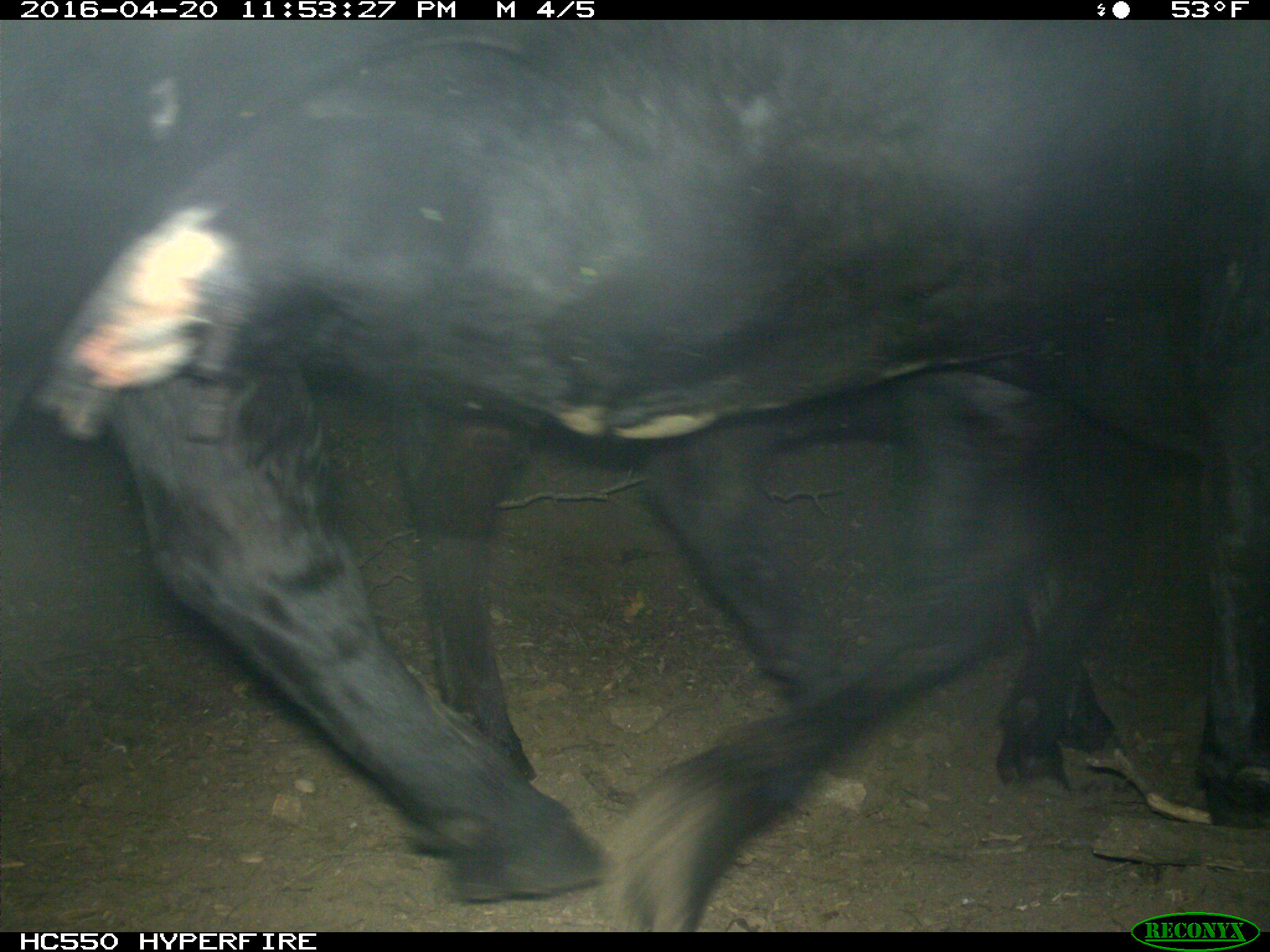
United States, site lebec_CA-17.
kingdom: Animalia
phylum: Chordata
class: Mammalia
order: Artiodactyla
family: Bovidae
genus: Bos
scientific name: Bos taurus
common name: domestic cow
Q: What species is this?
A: Bos taurus (domestic cow).